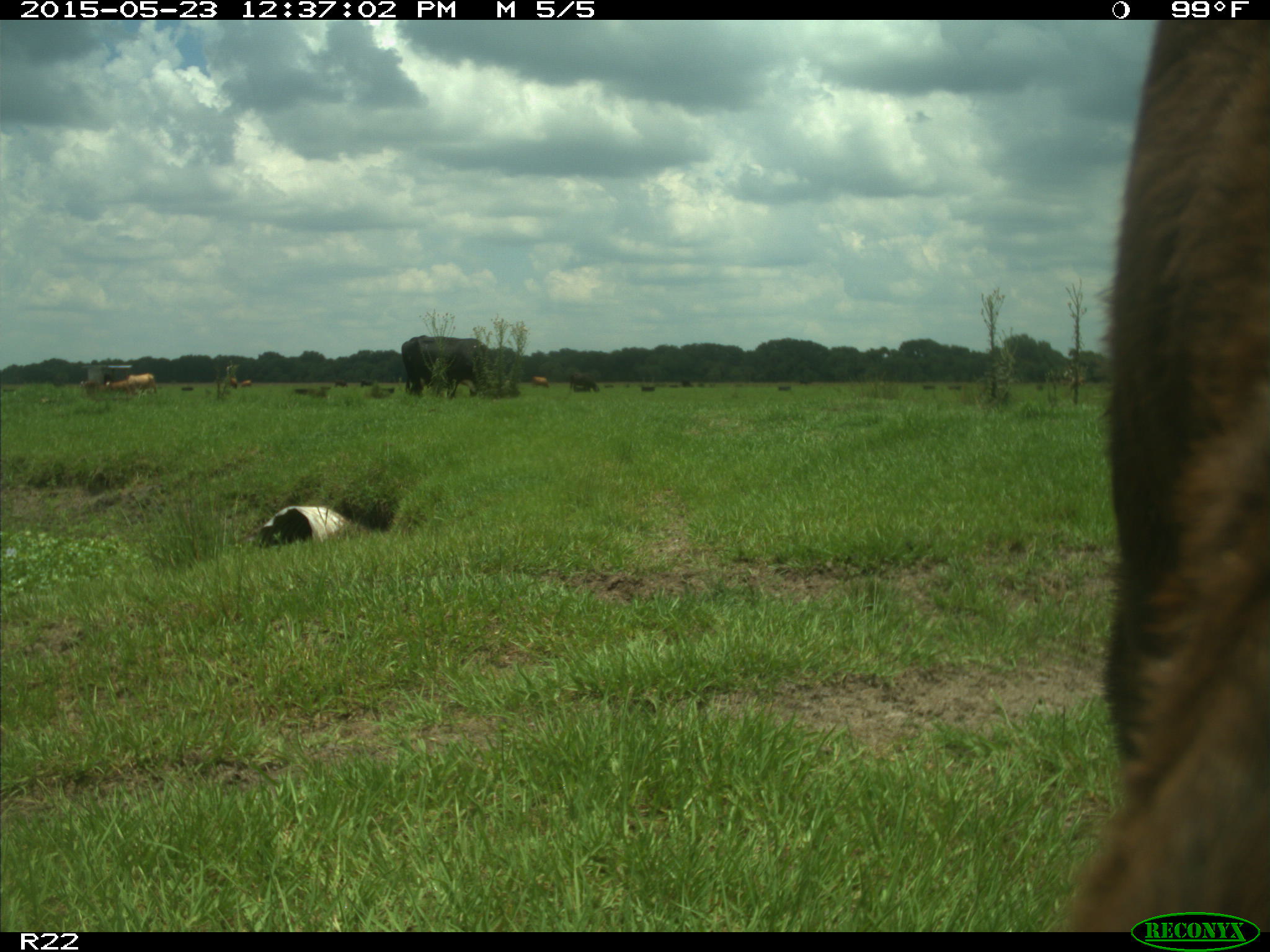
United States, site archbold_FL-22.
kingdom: Animalia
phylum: Chordata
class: Mammalia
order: Artiodactyla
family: Bovidae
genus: Bos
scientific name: Bos taurus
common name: domestic cow